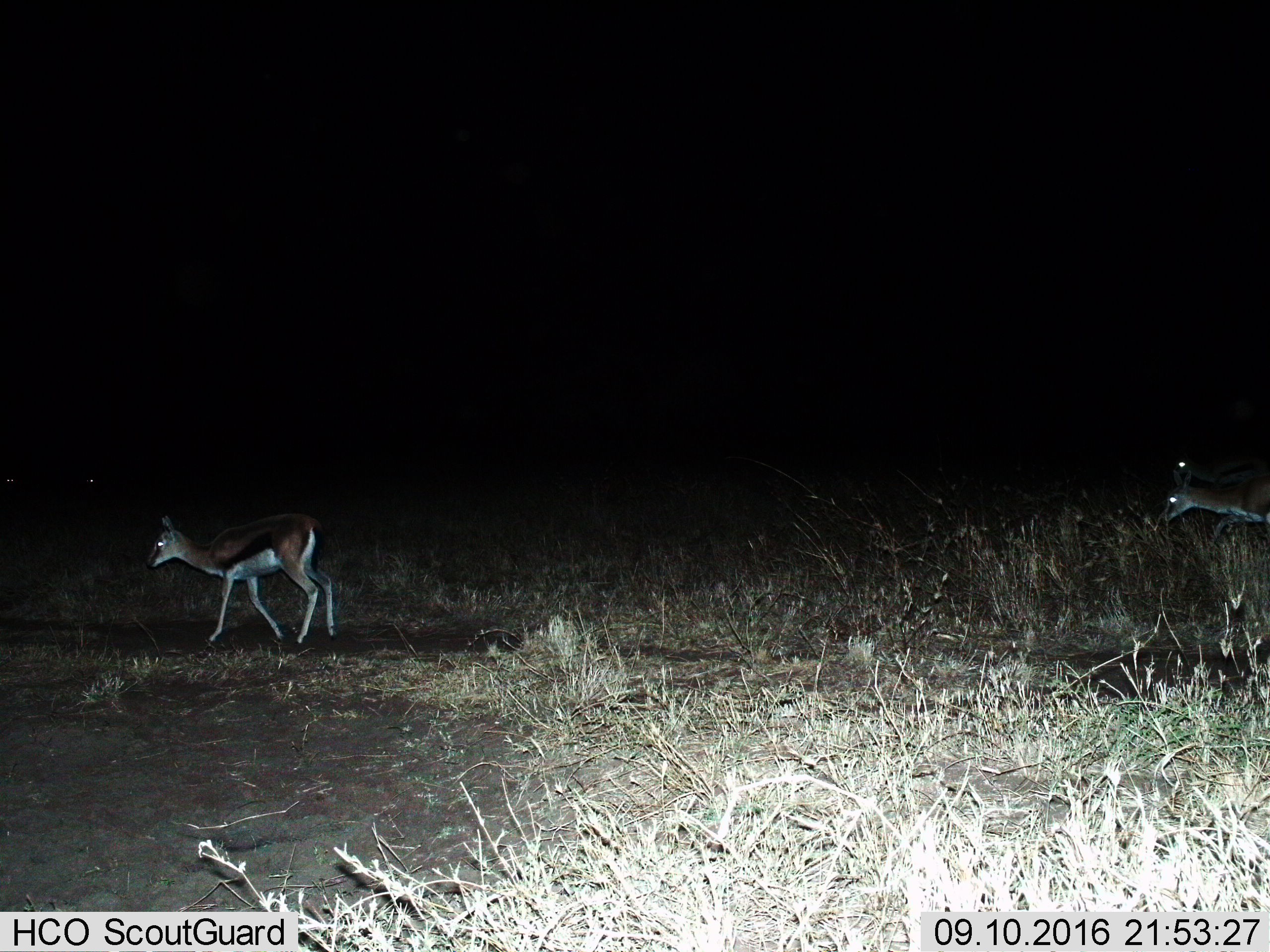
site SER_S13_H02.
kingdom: Animalia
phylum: Chordata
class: Mammalia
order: Artiodactyla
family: Bovidae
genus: Eudorcas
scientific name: Eudorcas thomsonii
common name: thomson's gazelle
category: gazellethomsons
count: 3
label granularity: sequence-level